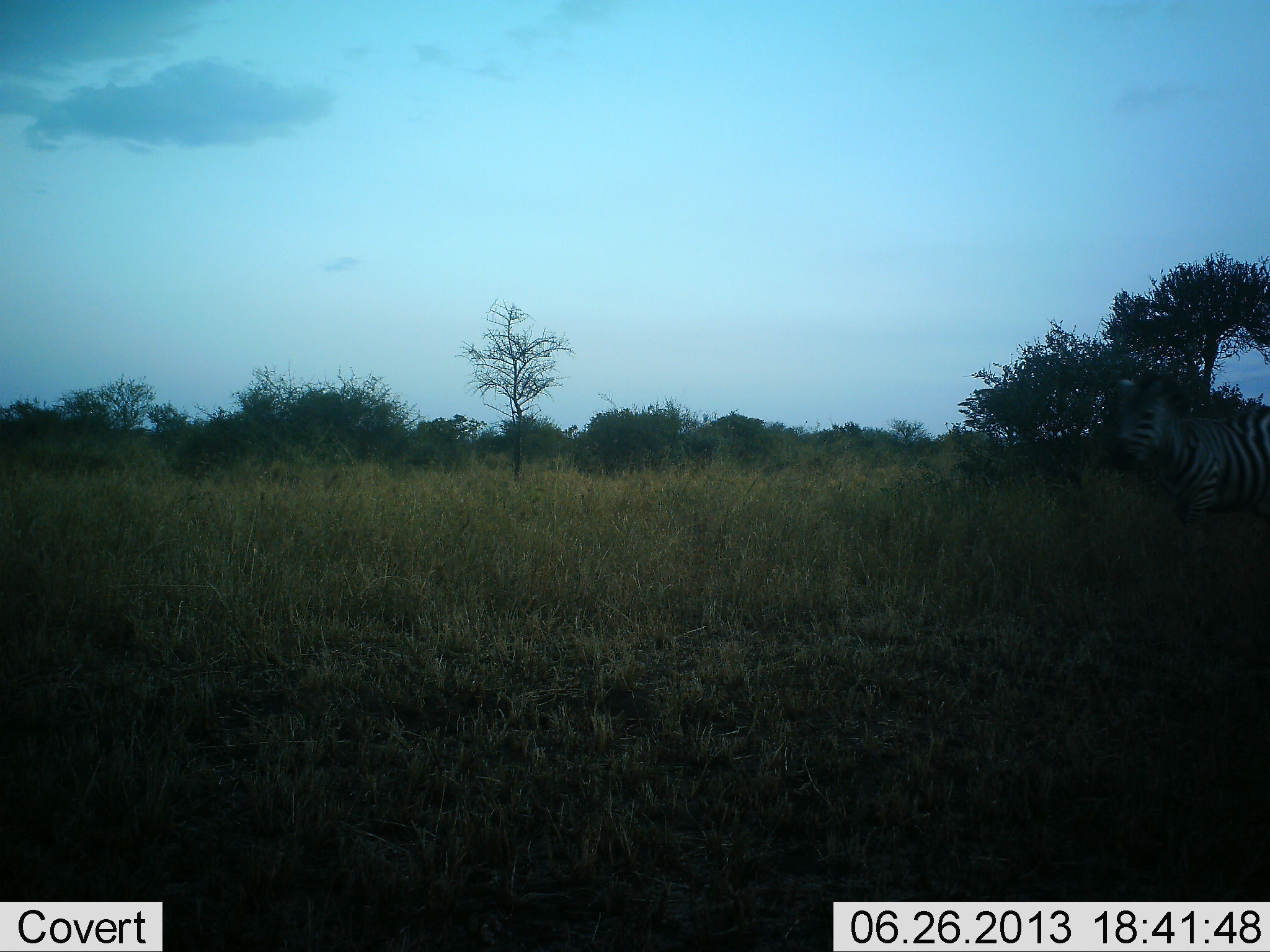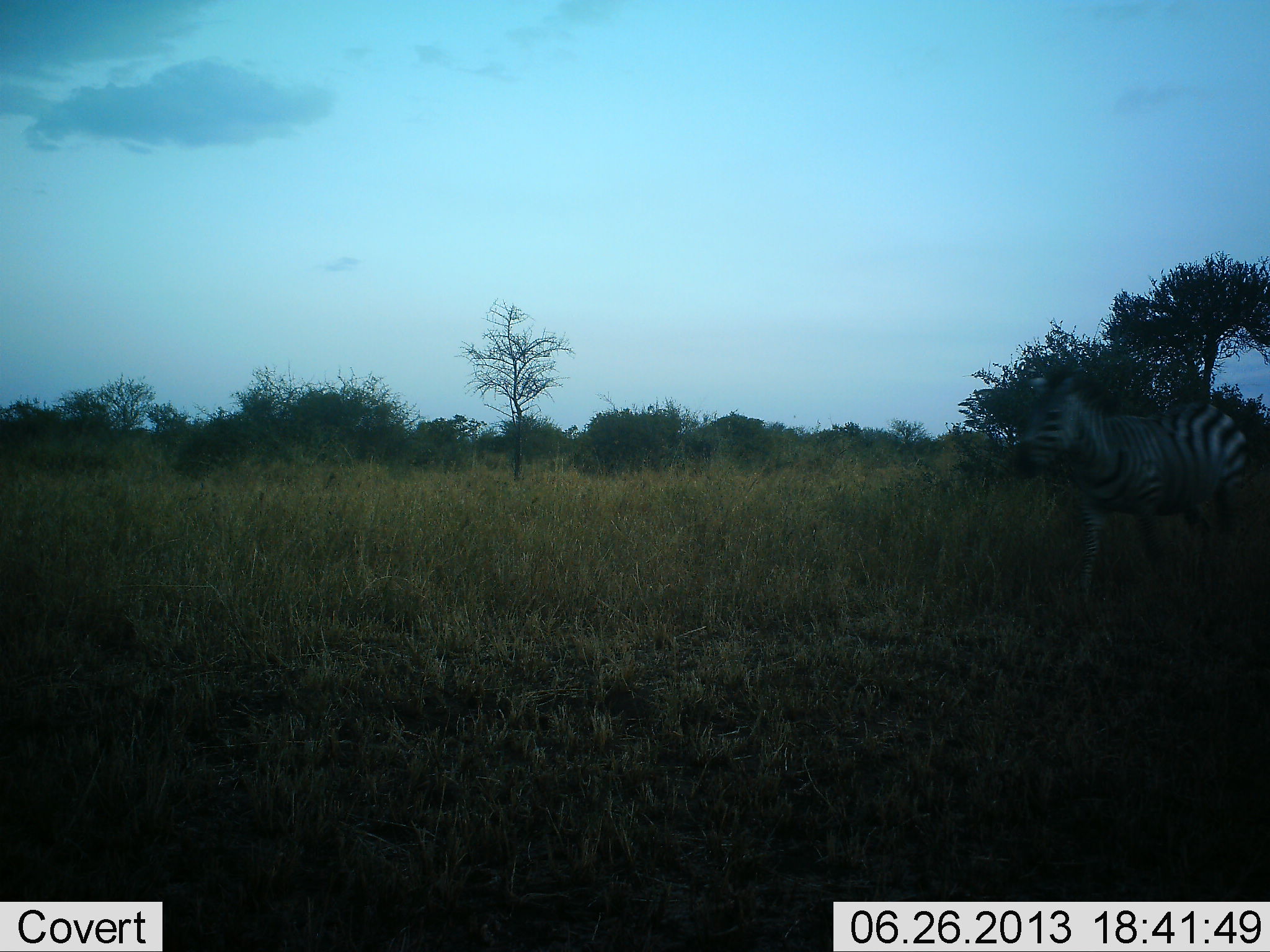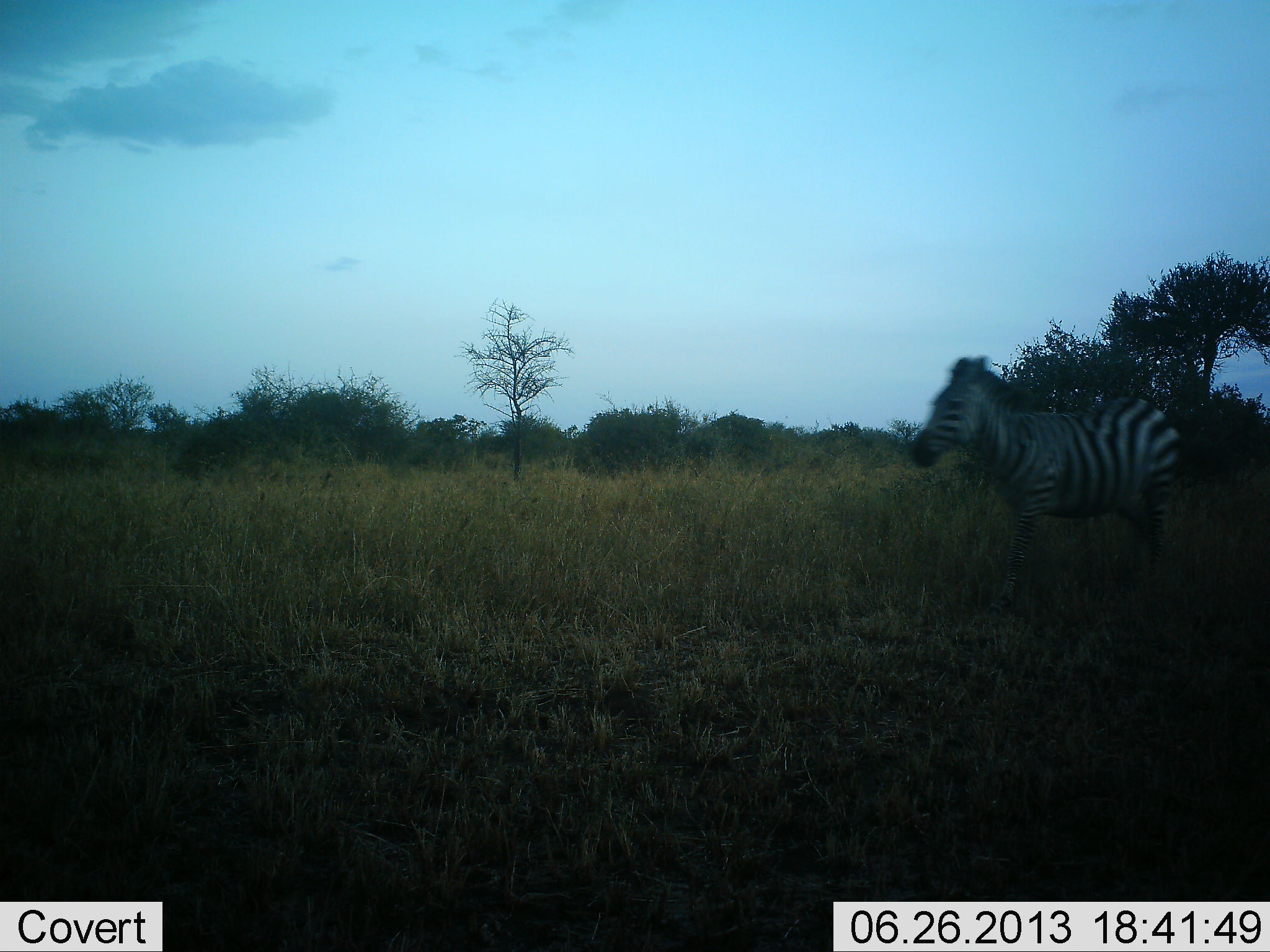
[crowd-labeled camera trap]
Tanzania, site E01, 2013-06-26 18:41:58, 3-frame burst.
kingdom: Animalia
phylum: Chordata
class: Mammalia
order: Perissodactyla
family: Equidae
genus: Equus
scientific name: Equus quagga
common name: plains zebra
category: zebra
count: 1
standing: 0%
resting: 0%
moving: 100%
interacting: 0%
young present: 0%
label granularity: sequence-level